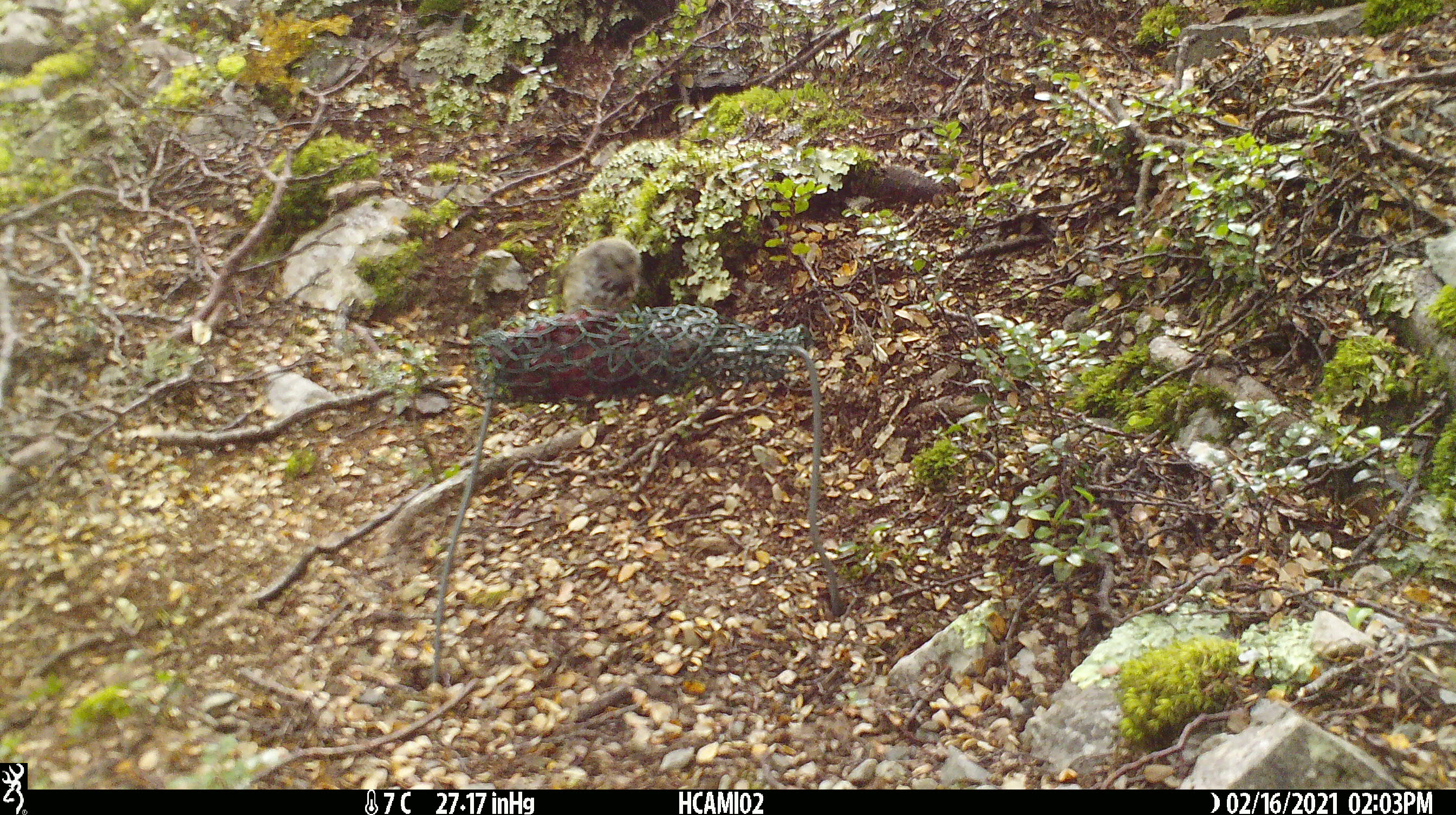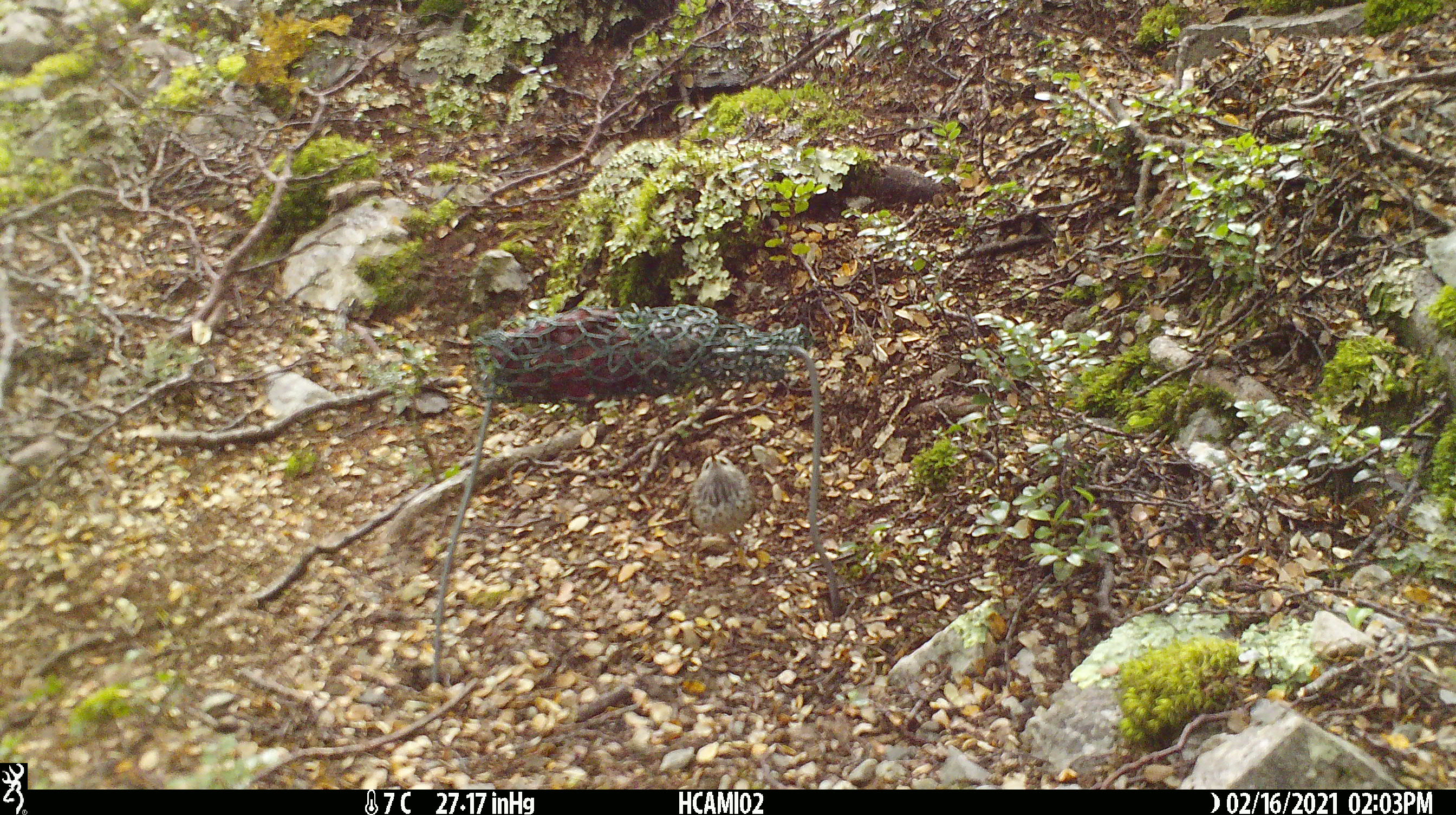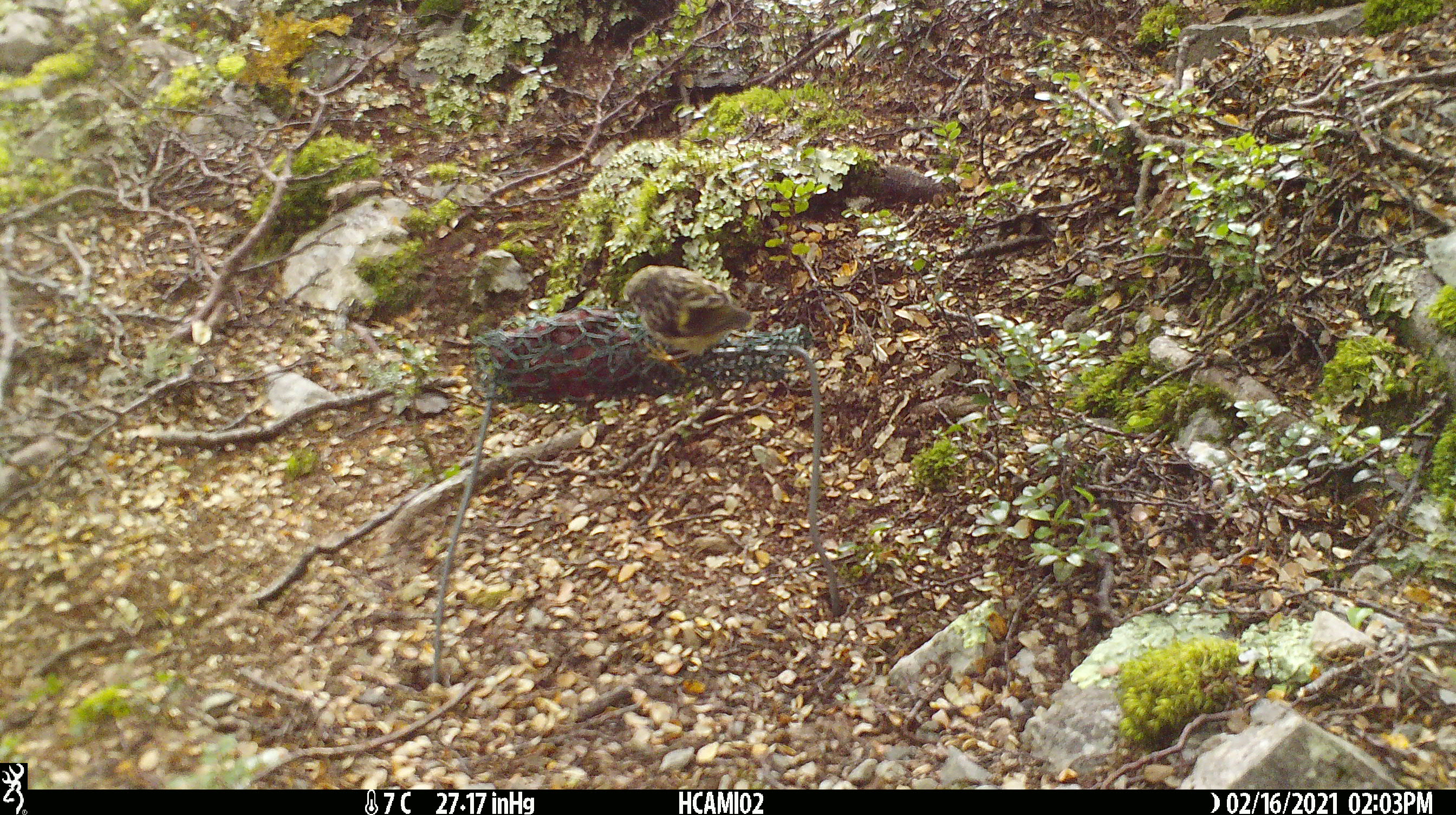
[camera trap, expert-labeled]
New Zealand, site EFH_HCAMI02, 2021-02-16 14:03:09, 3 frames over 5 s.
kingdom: Animalia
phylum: Chordata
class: Aves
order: Passeriformes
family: Acanthisittidae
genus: Acanthisitta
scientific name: Acanthisitta chloris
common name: rifleman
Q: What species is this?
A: Rifleman (Acanthisitta chloris).